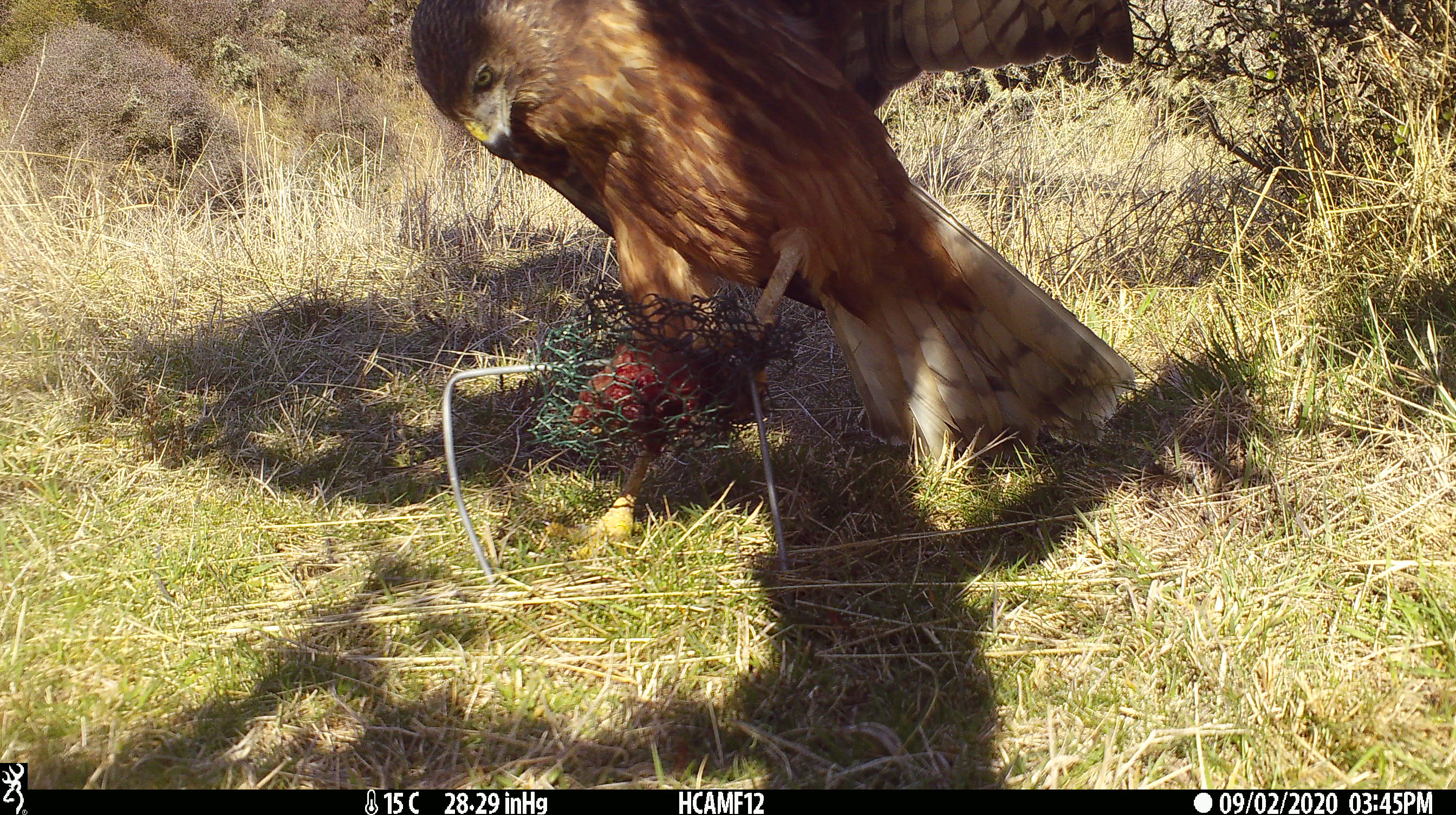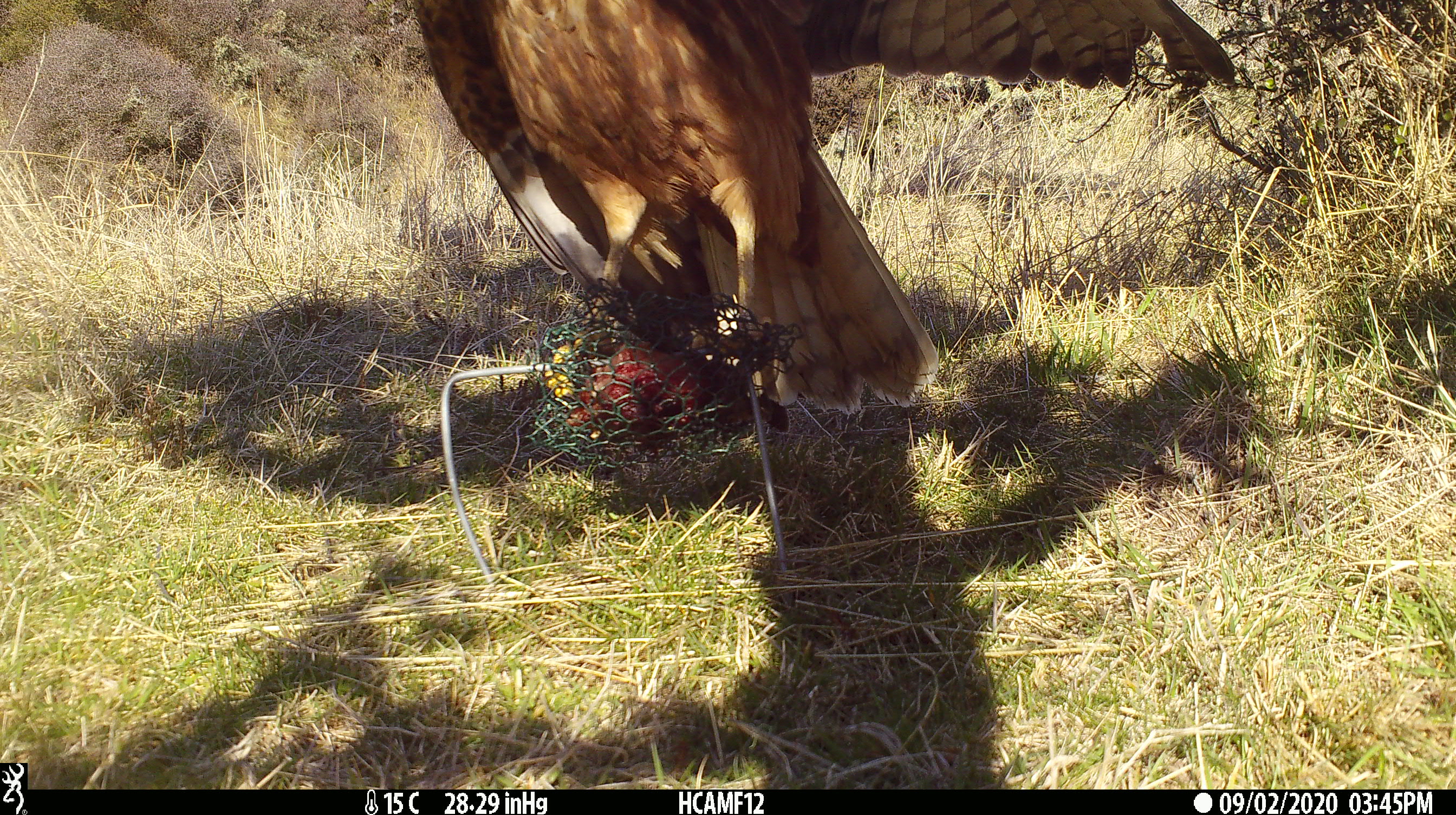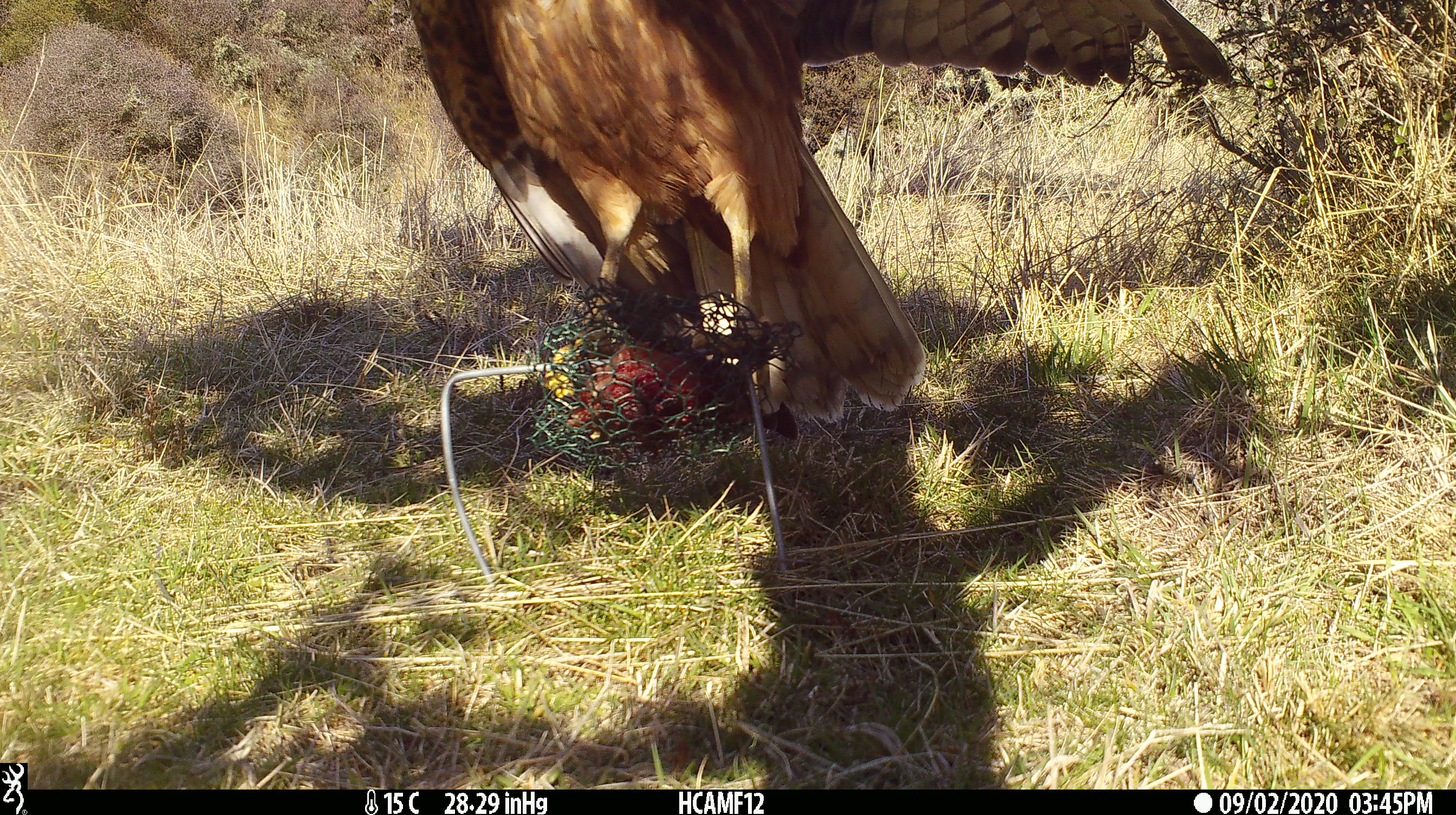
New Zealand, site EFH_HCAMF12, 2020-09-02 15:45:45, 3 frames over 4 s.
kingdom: Animalia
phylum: Chordata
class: Aves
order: Accipitriformes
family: Accipitridae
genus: Circus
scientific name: Circus approximans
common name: swamp harrier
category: harrier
Harrier (swamp harrier) (Circus approximans).